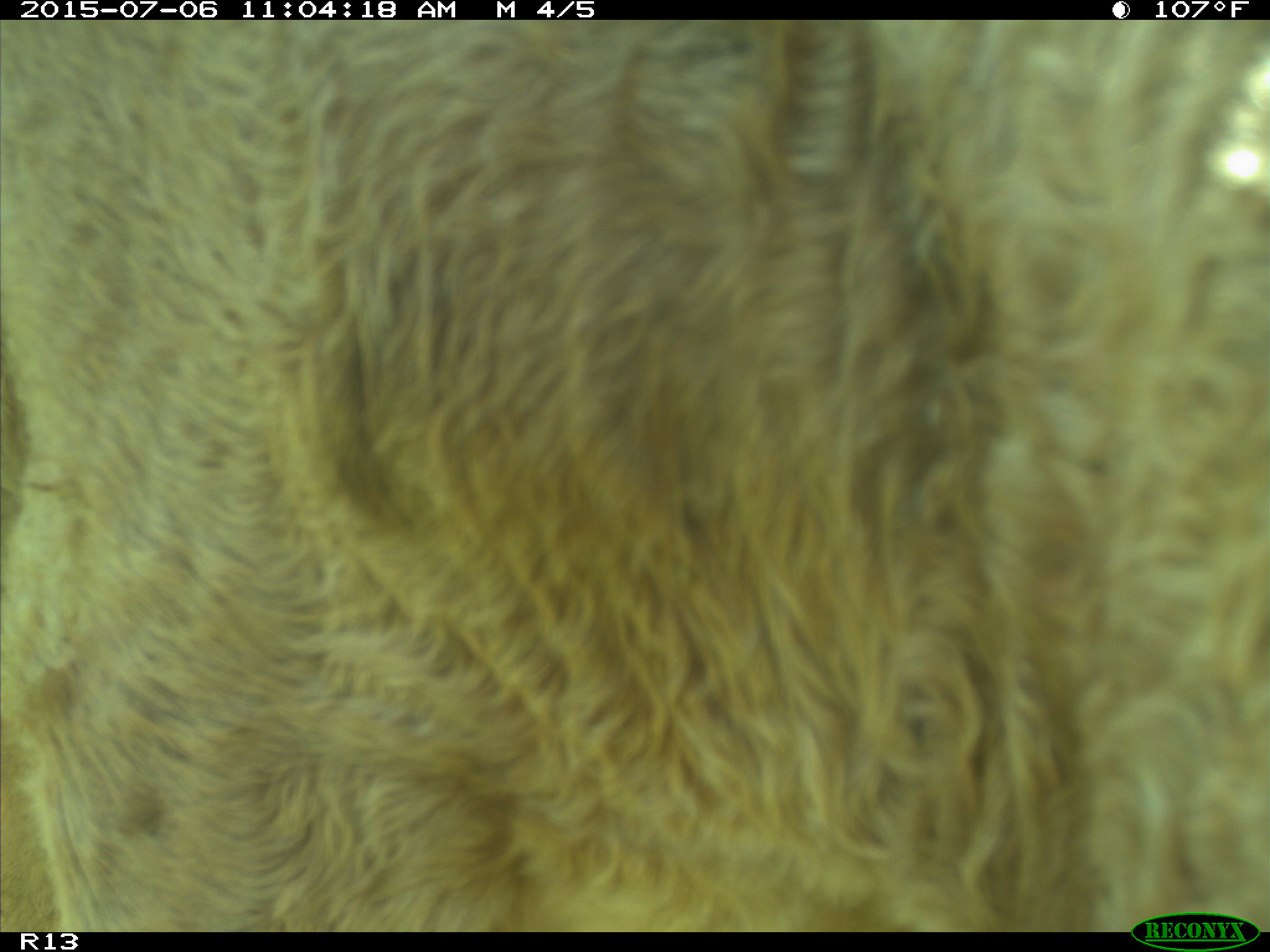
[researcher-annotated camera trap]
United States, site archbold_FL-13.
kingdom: Animalia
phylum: Chordata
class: Mammalia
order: Artiodactyla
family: Bovidae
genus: Bos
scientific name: Bos taurus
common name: domestic cow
Bos taurus (domestic cow).